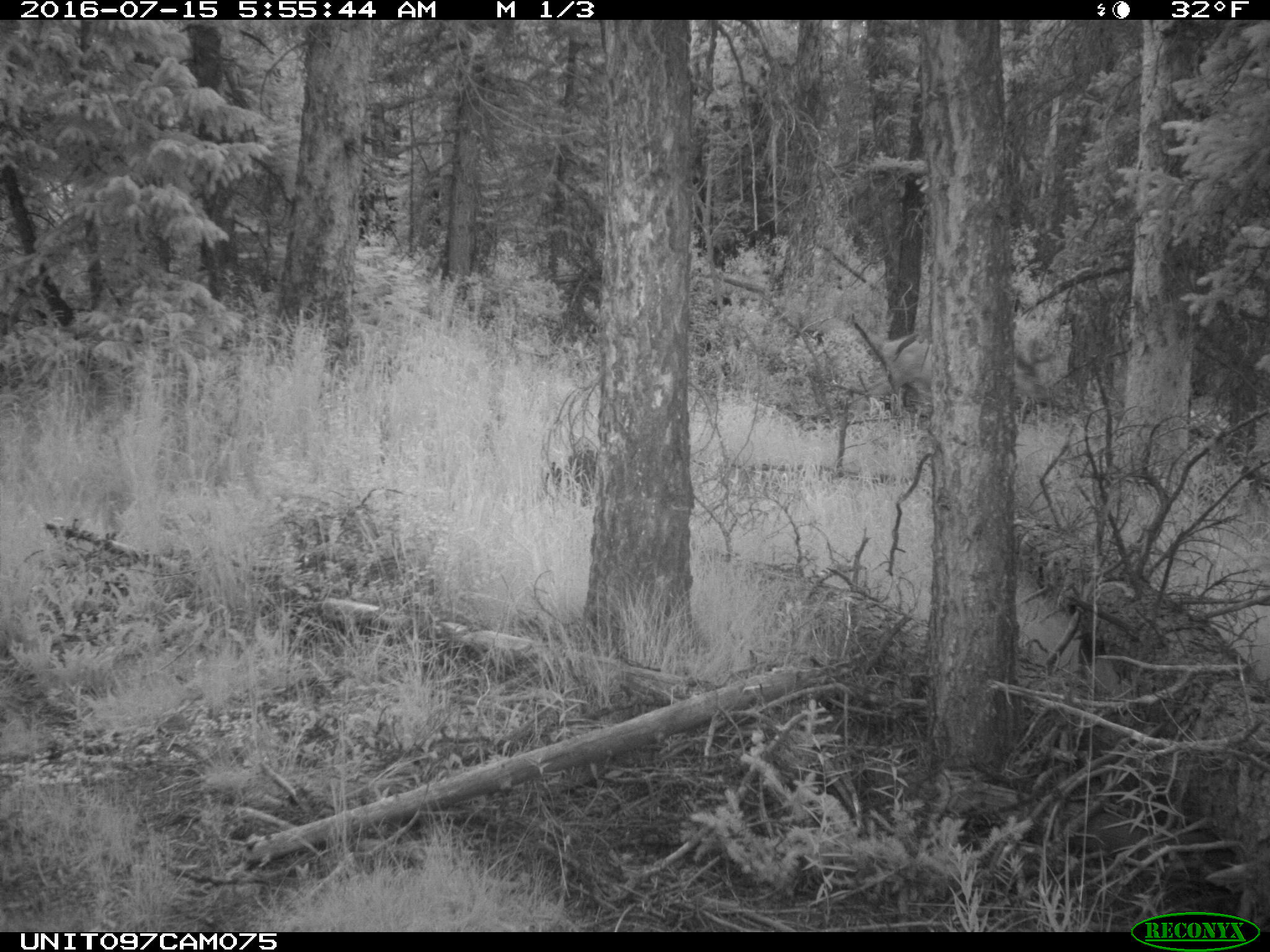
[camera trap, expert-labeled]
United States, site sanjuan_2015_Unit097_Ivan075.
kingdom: Animalia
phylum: Chordata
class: Mammalia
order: Artiodactyla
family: Cervidae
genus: Odocoileus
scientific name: Odocoileus hemionus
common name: mule deer